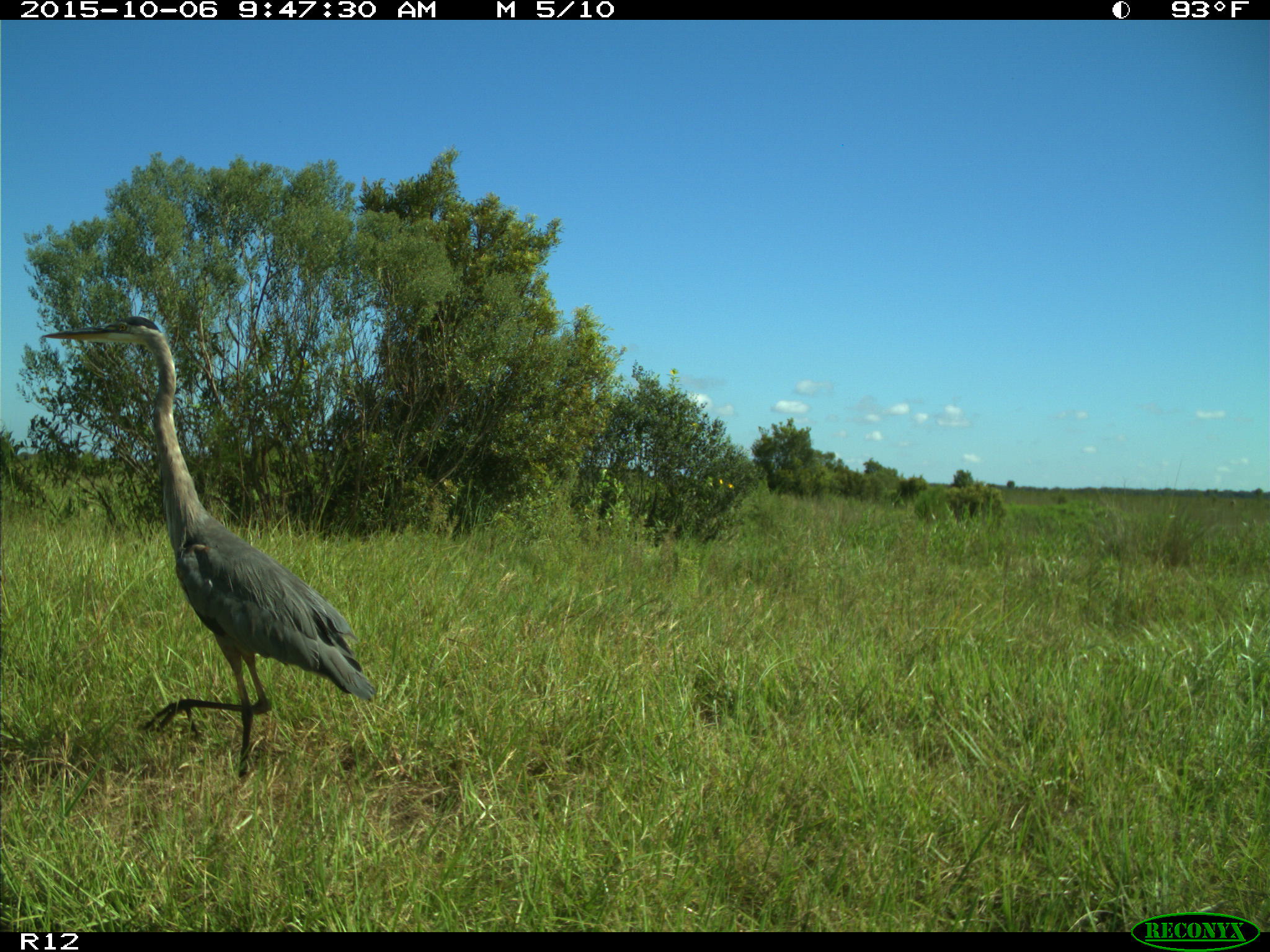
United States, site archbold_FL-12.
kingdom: Animalia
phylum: Chordata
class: Aves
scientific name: Aves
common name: birds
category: unidentified bird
Unidentified bird (birds) (Aves).